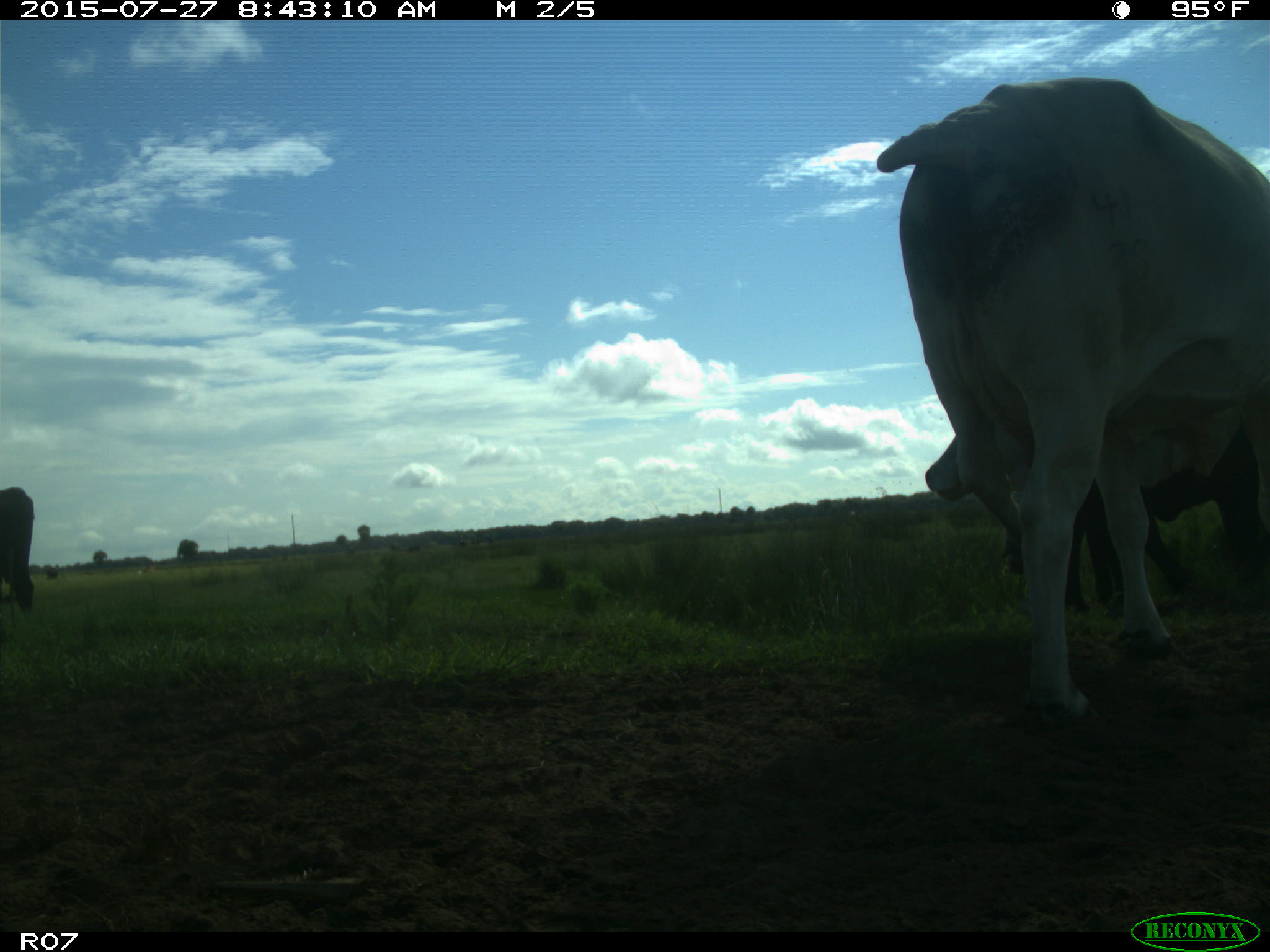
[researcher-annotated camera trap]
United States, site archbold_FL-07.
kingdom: Animalia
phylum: Chordata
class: Mammalia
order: Artiodactyla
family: Bovidae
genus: Bos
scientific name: Bos taurus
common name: domestic cow